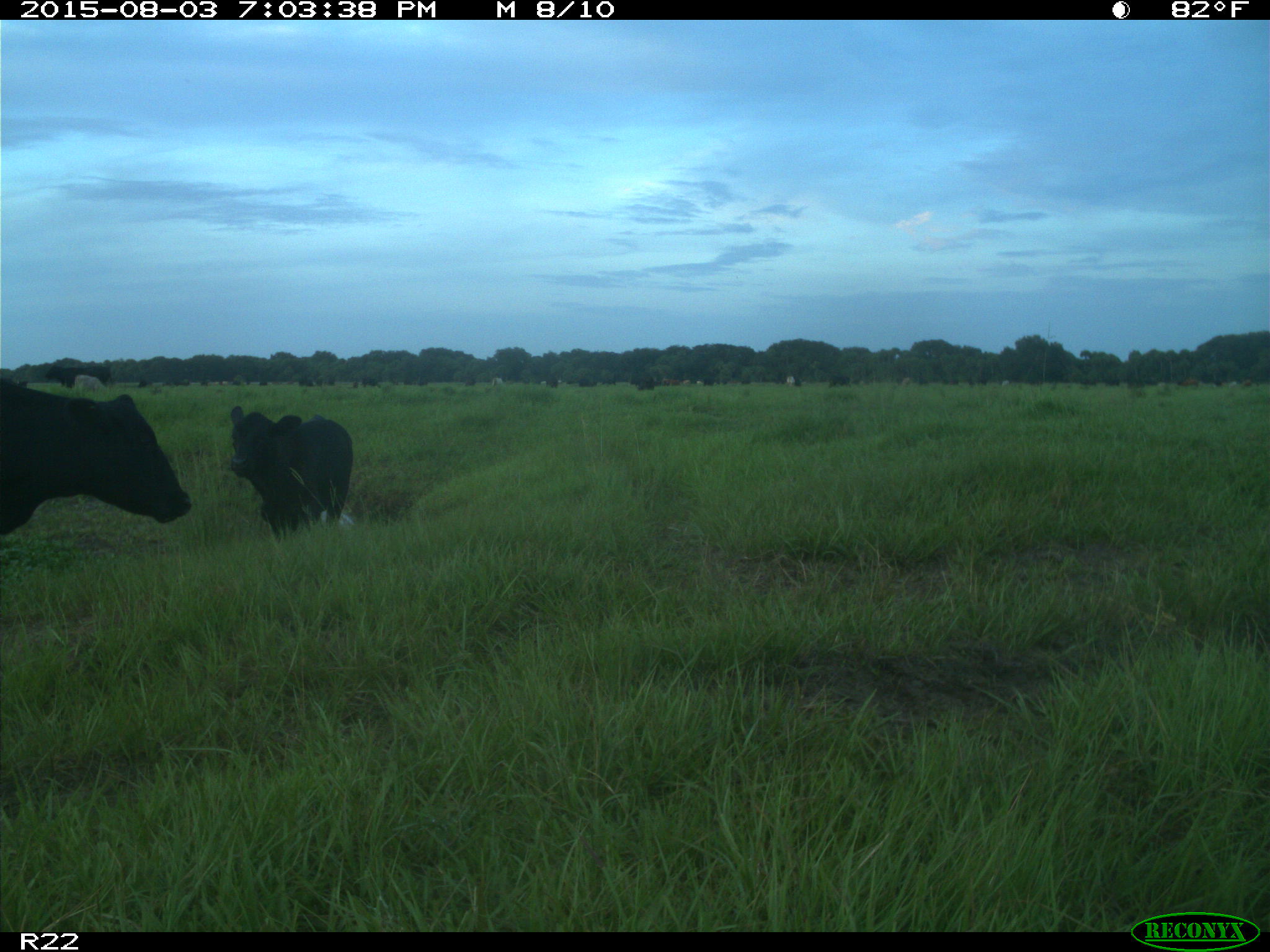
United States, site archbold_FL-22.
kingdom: Animalia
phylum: Chordata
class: Mammalia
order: Artiodactyla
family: Bovidae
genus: Bos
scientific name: Bos taurus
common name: domestic cow